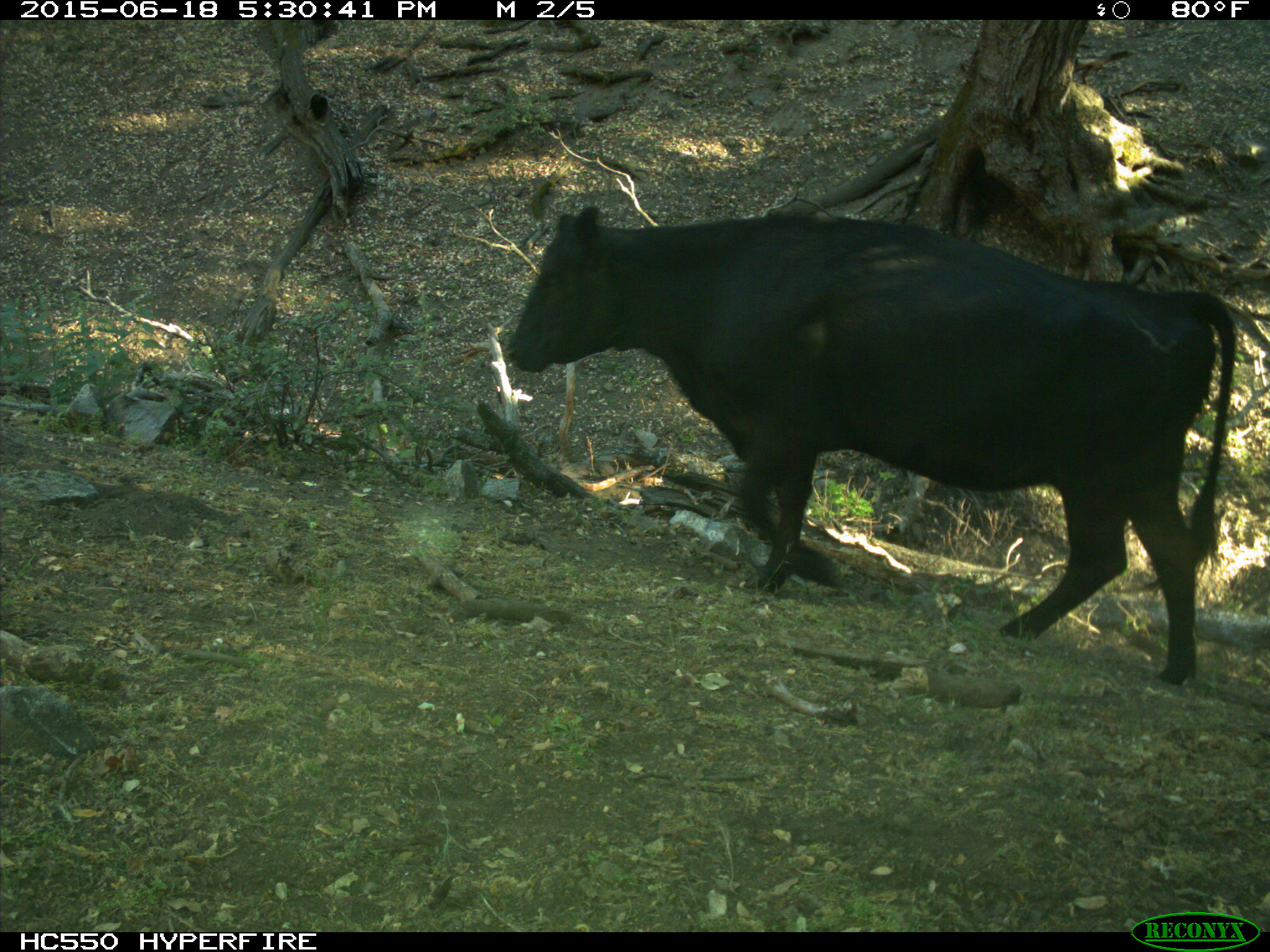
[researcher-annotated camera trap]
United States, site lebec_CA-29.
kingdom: Animalia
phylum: Chordata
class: Mammalia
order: Artiodactyla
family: Bovidae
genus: Bos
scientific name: Bos taurus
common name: domestic cow